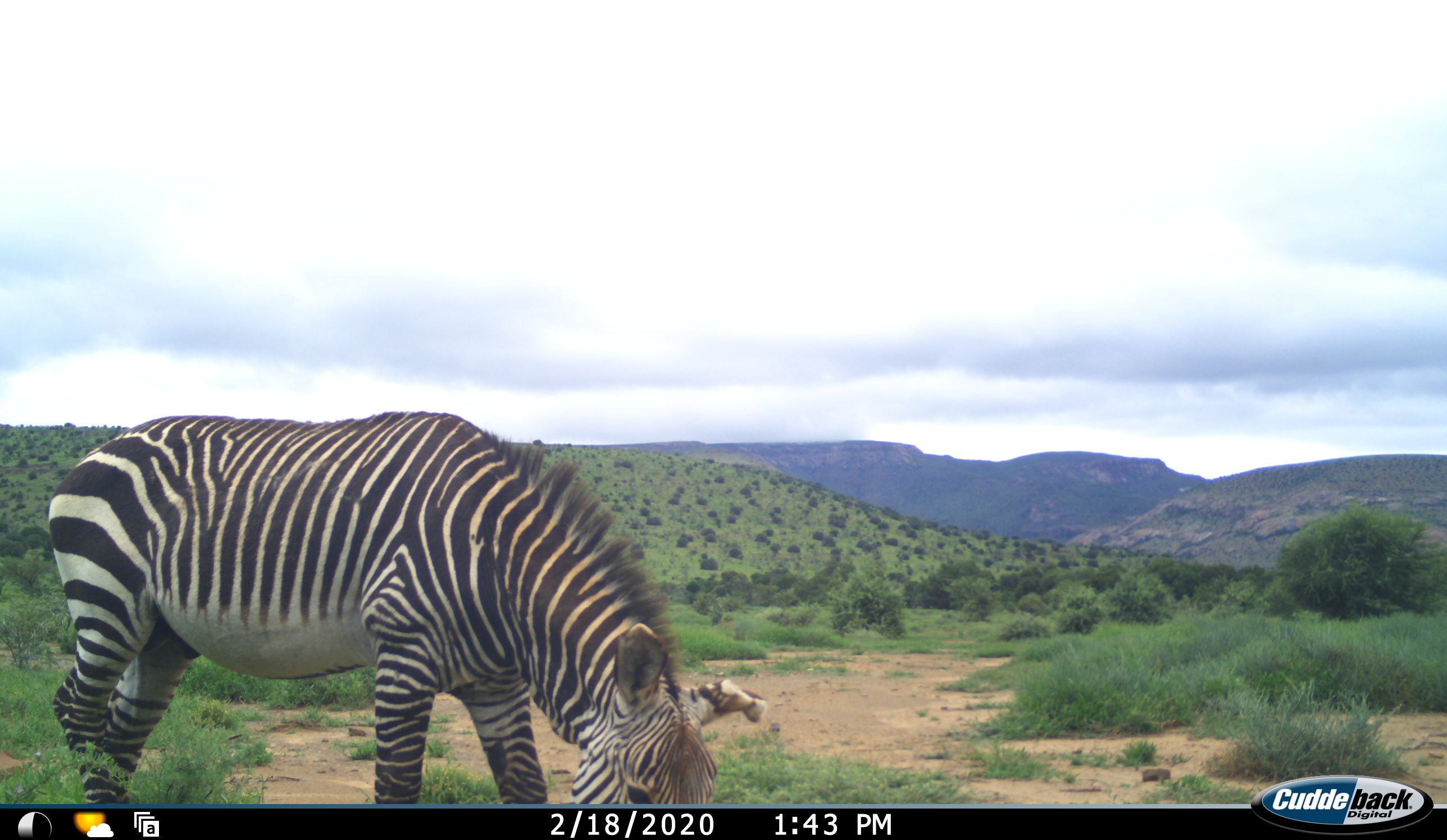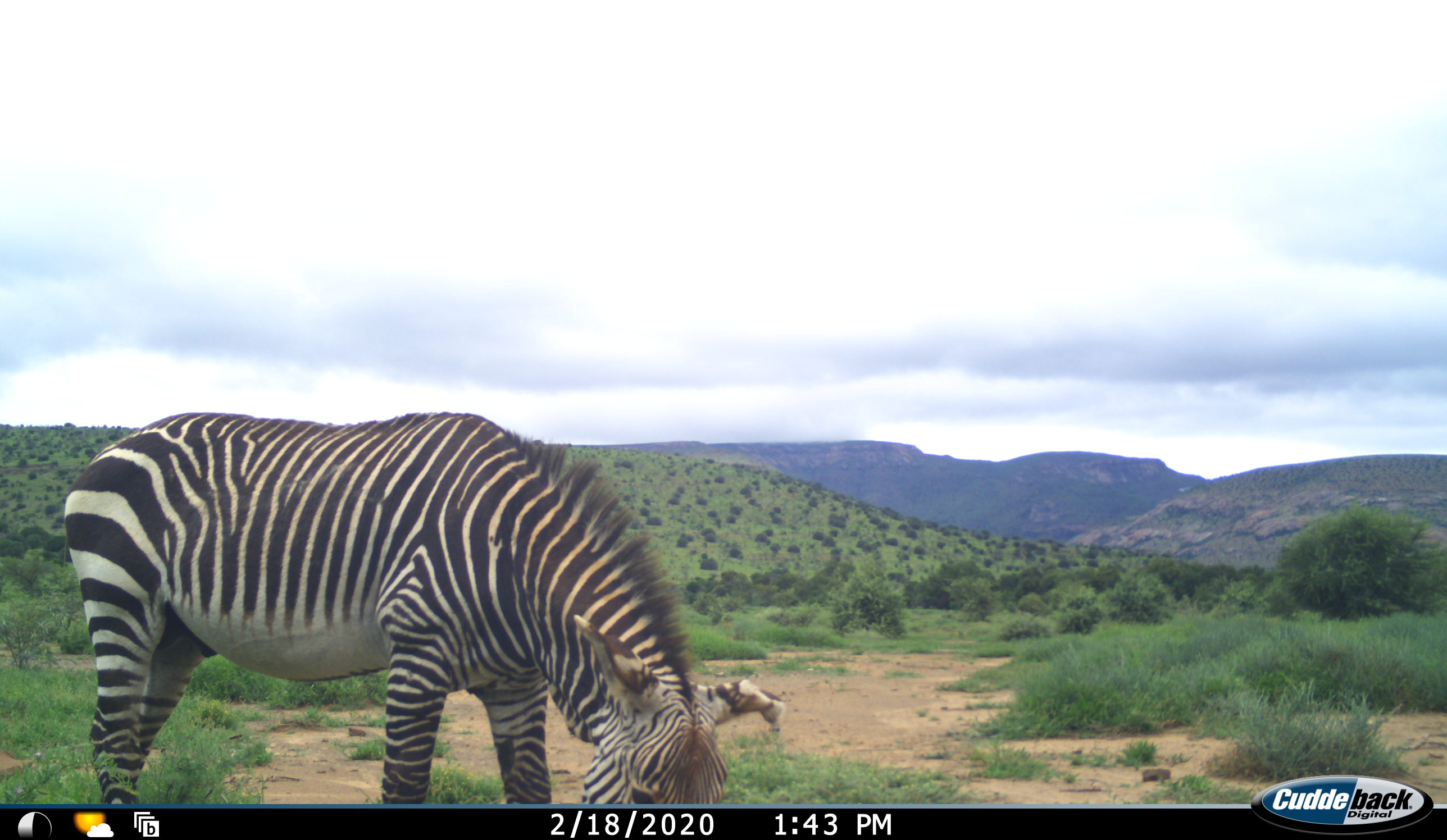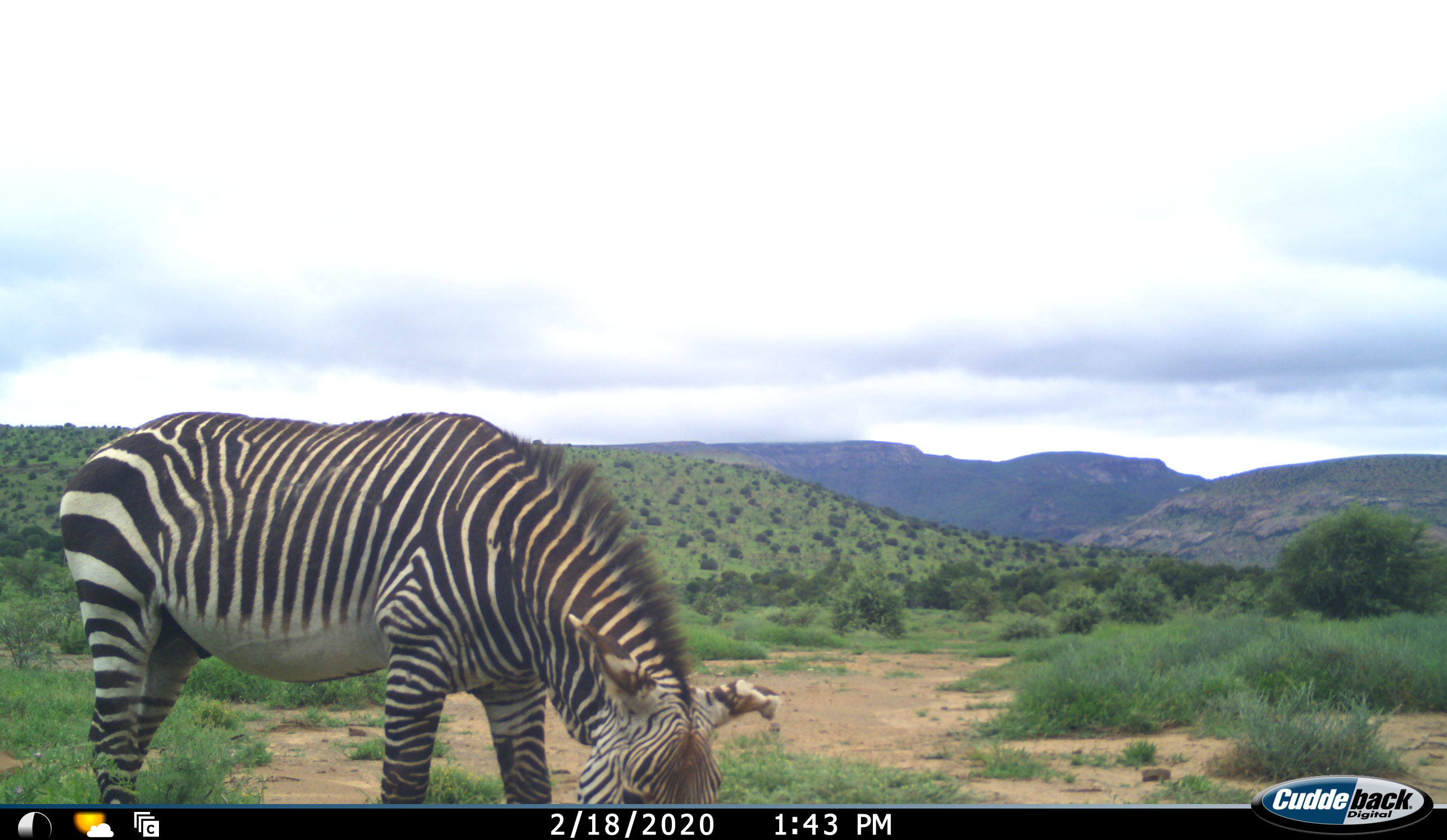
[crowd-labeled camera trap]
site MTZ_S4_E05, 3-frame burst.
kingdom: Animalia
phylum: Chordata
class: Mammalia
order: Perissodactyla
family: Equidae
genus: Equus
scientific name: Equus zebra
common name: mountain zebra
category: zebramountain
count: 1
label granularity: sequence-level